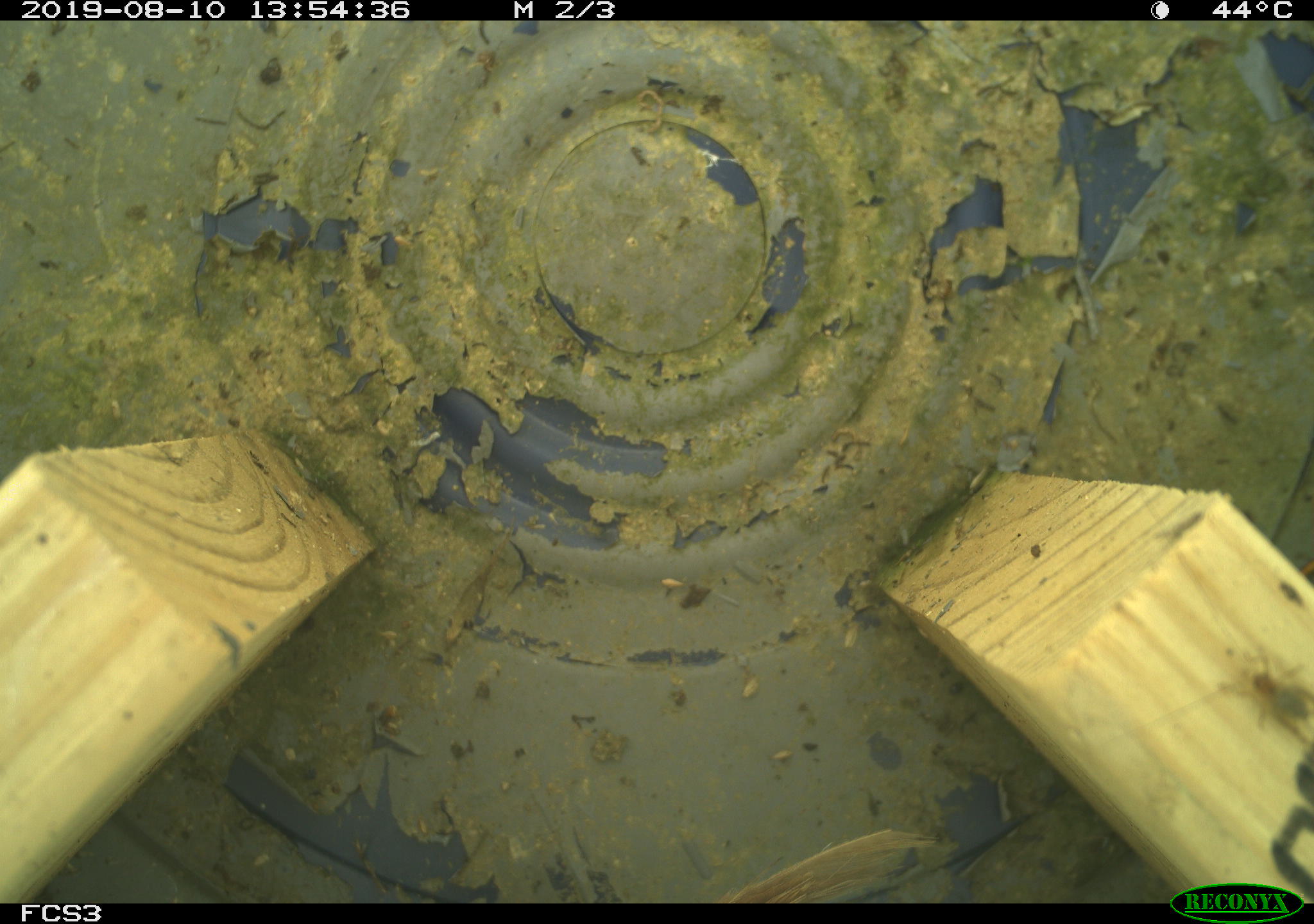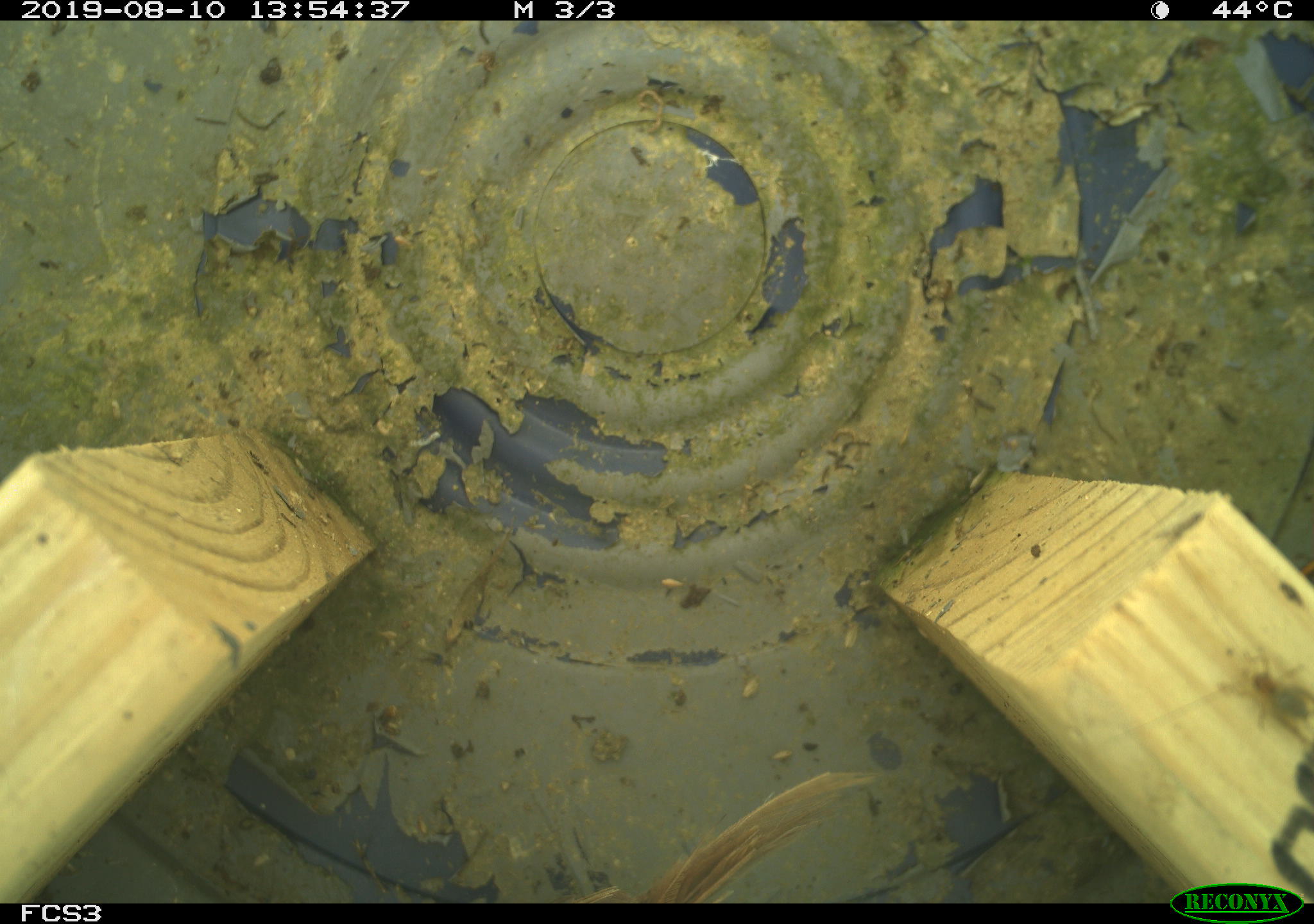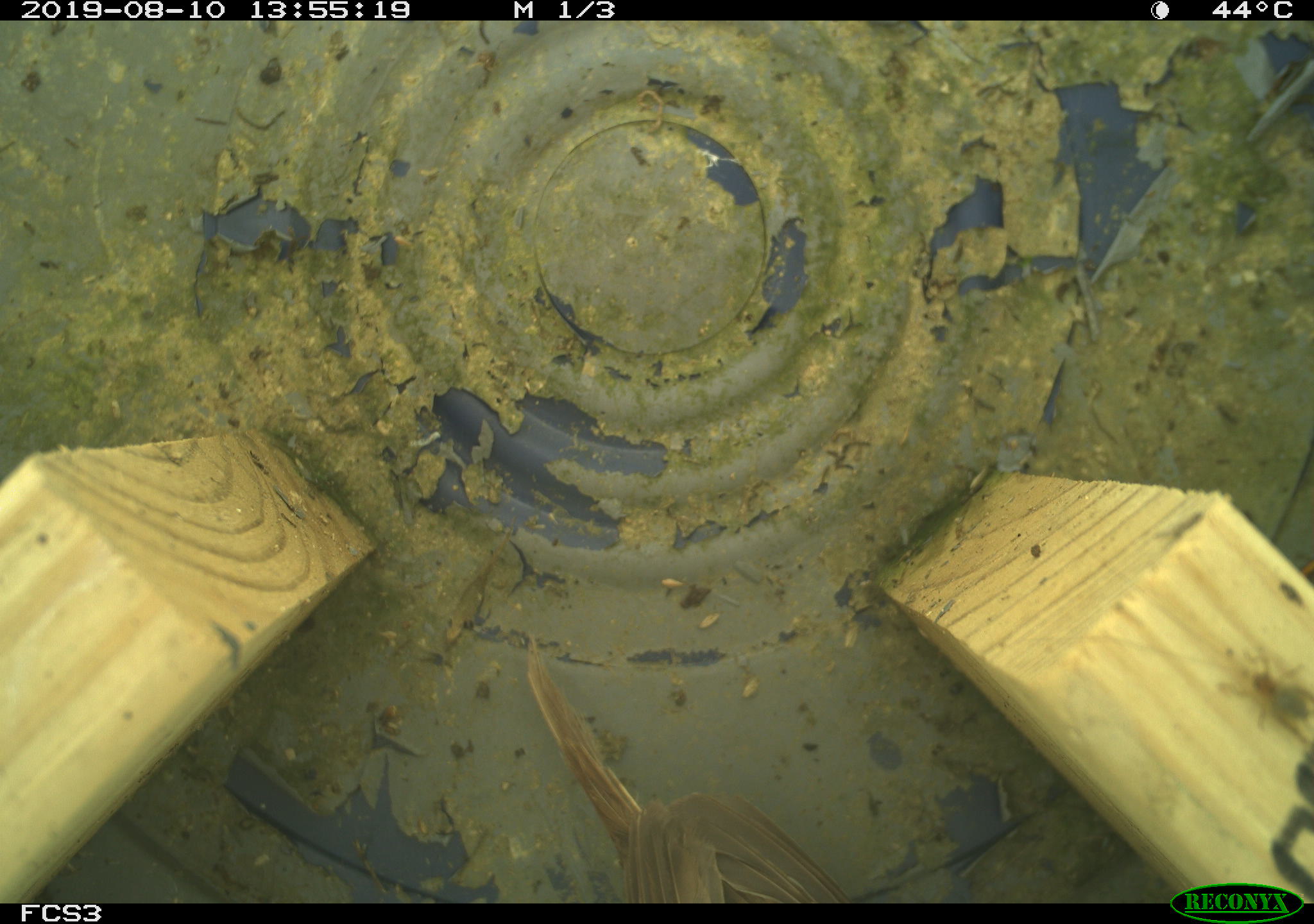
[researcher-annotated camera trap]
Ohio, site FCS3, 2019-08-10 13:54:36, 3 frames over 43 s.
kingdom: Animalia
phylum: Chordata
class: Aves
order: Passeriformes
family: Passerellidae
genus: Melospiza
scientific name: Melospiza melodia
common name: song sparrow